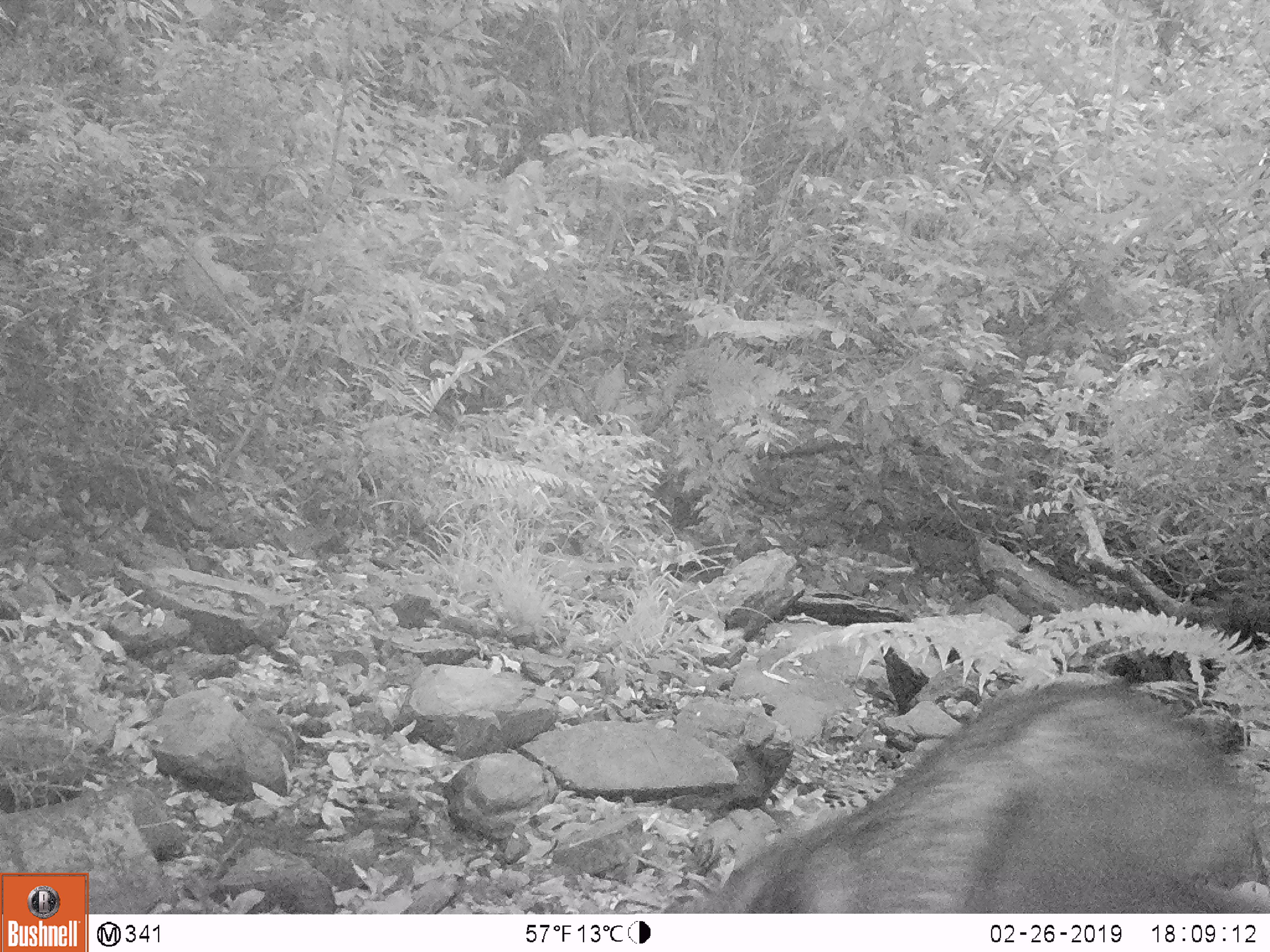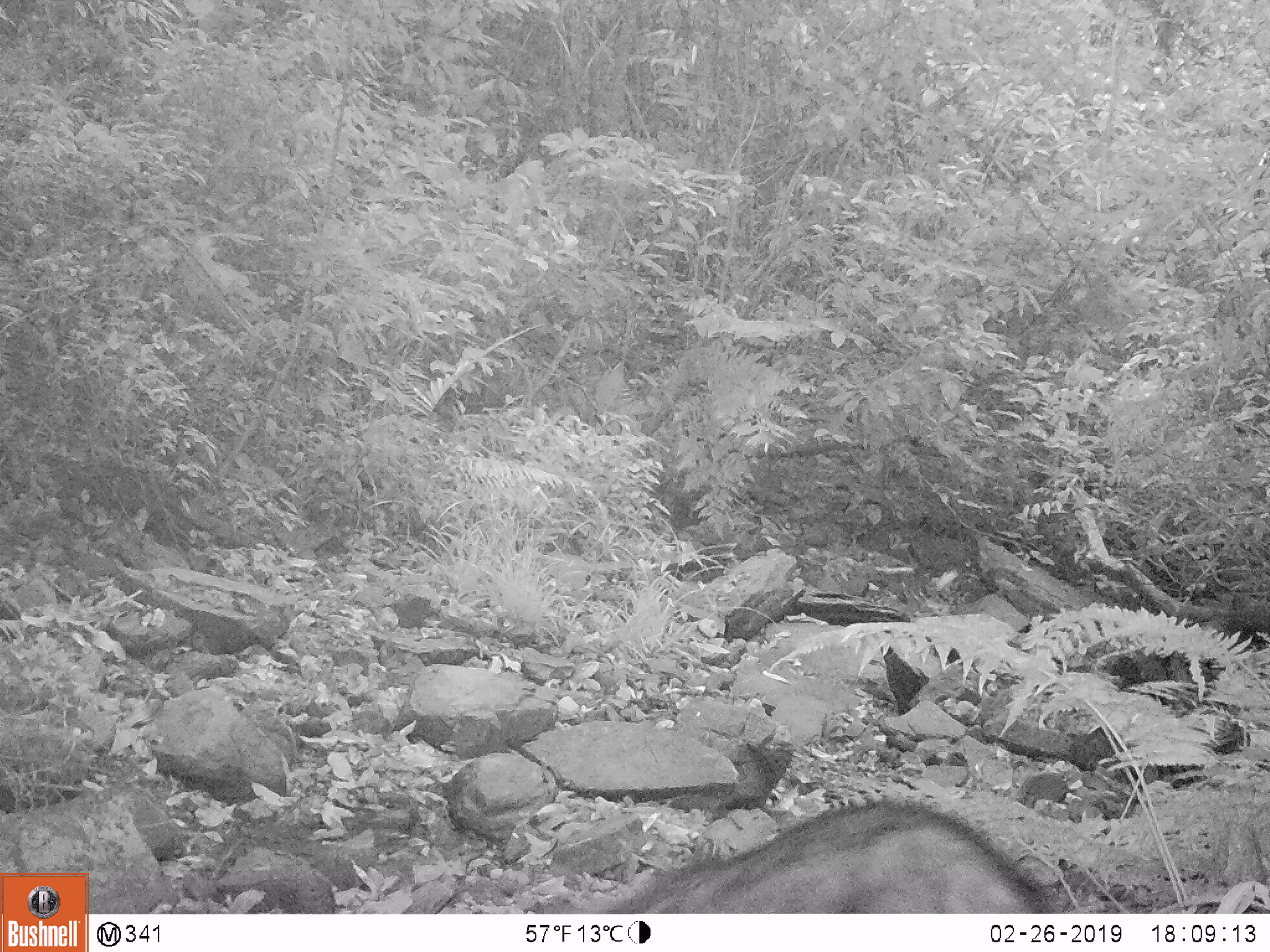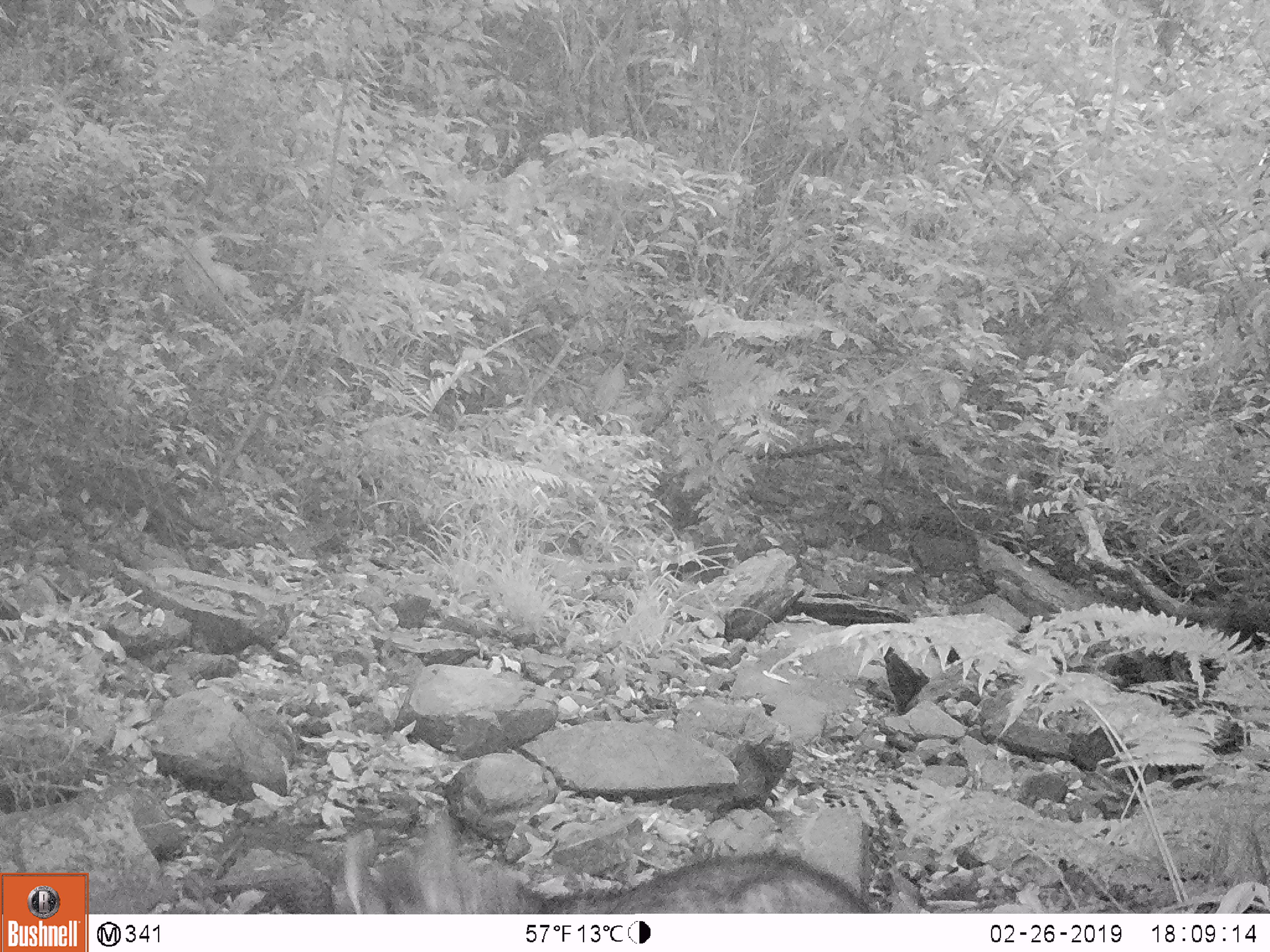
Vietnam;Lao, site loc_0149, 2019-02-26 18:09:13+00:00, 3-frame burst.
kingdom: Animalia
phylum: Chordata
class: Mammalia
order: Artiodactyla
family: Bovidae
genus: Capricornis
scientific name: Capricornis sumatraensis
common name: chinese serow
Chinese serow (Capricornis sumatraensis). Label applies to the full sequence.